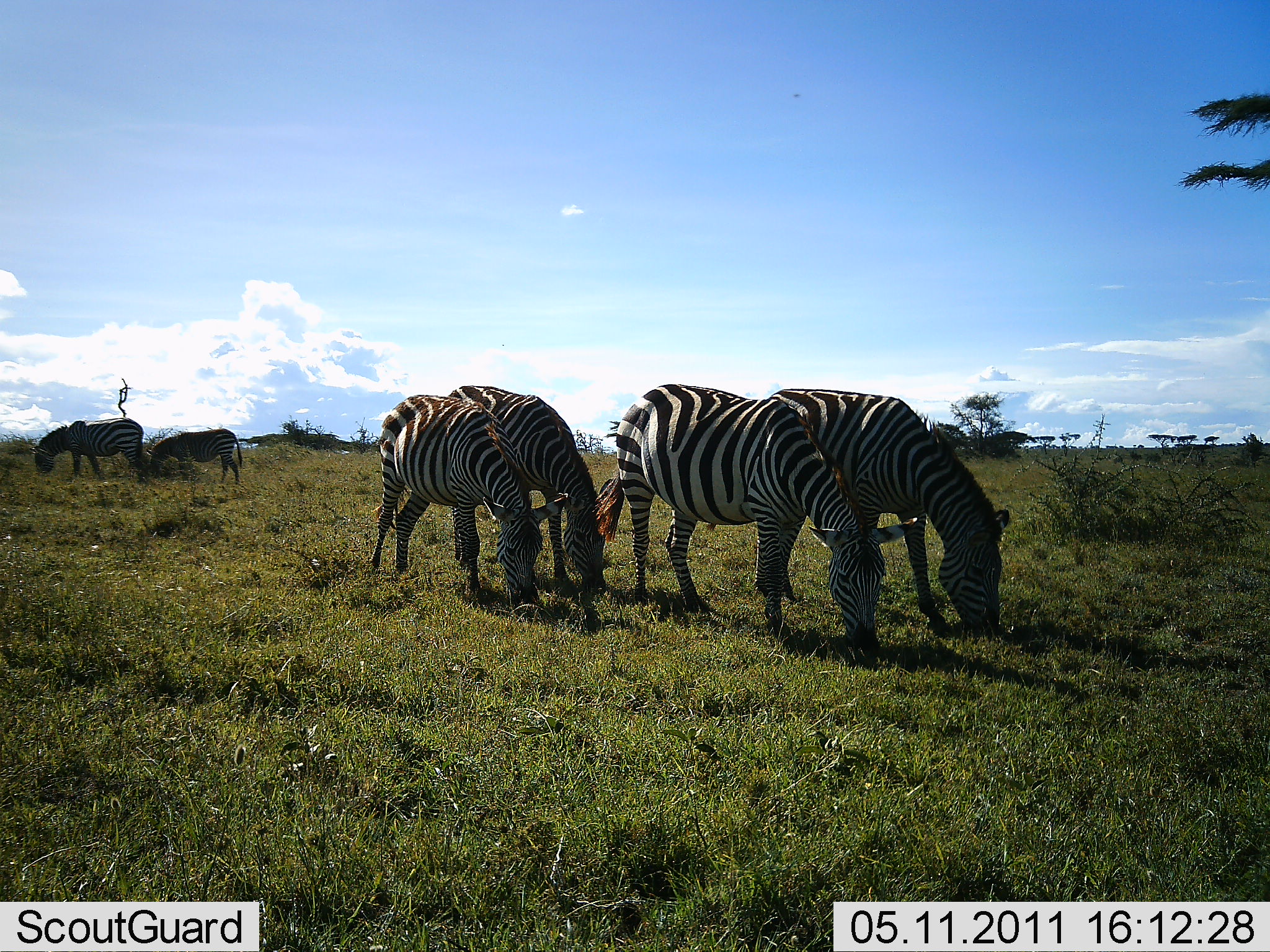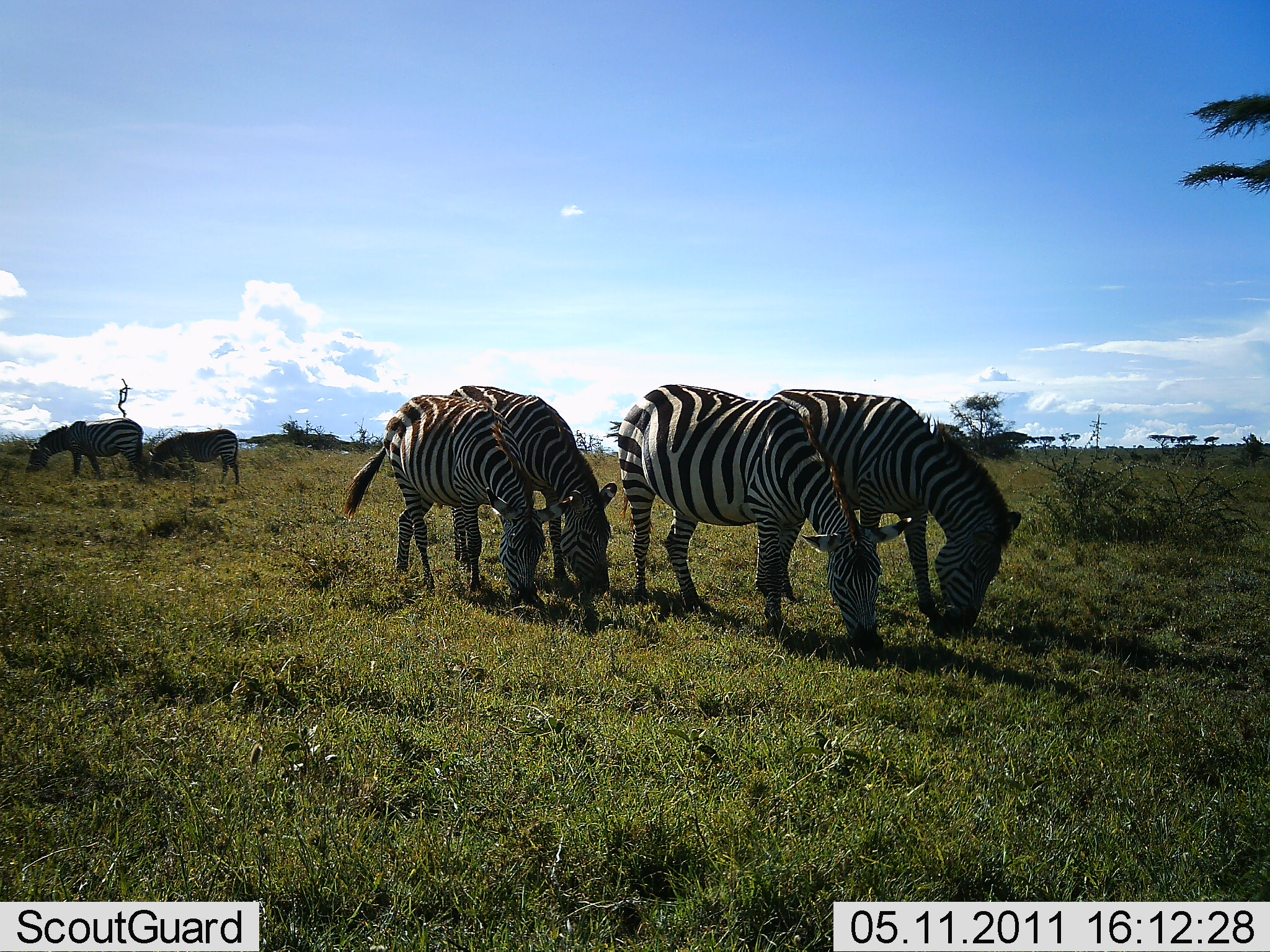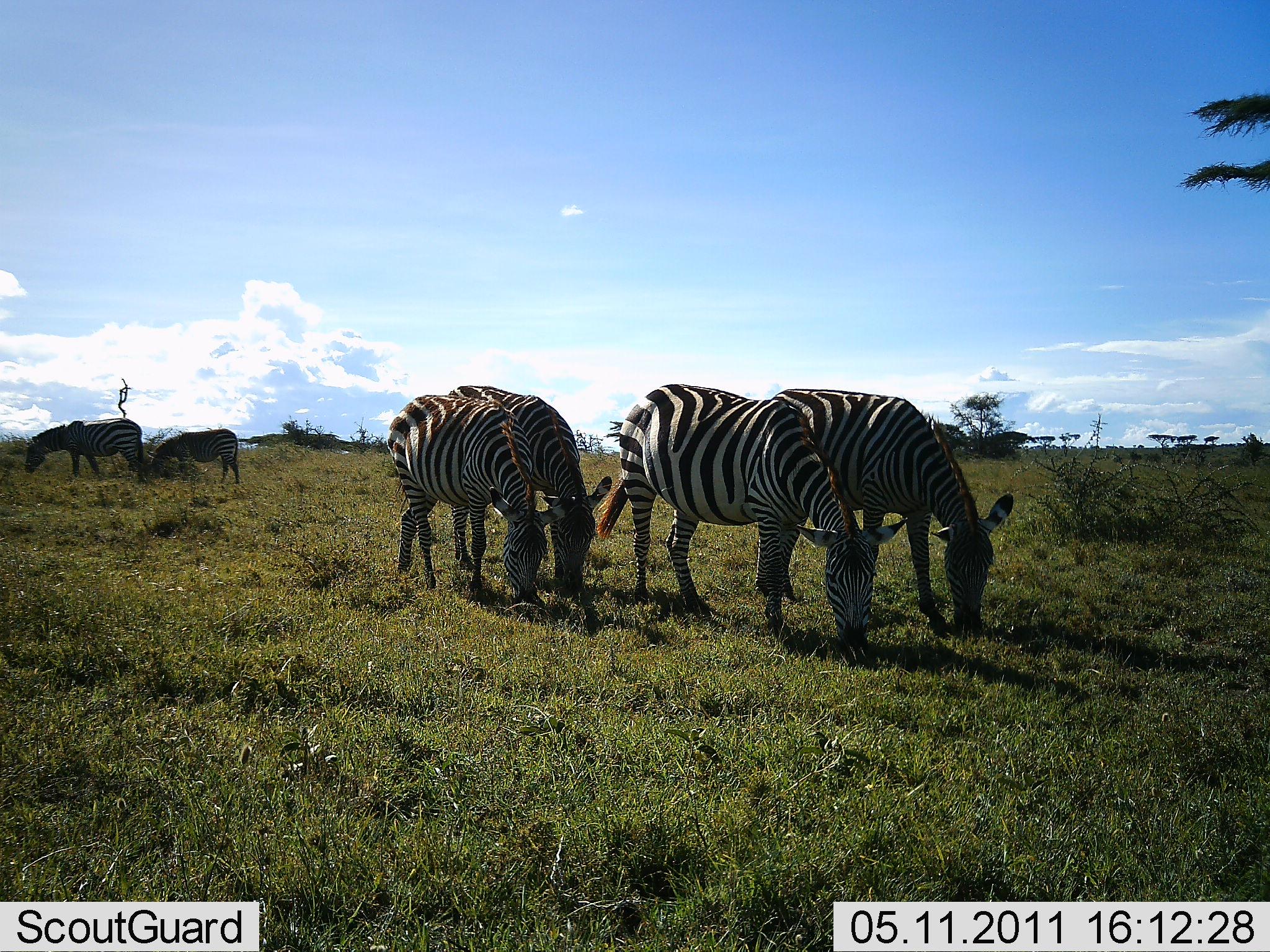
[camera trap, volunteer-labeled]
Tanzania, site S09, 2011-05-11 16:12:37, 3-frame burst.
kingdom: Animalia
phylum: Chordata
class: Mammalia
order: Perissodactyla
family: Equidae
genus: Equus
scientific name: Equus quagga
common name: plains zebra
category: zebra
Zebra (plains zebra) (Equus quagga), count 6. Behavior (volunteer vote fractions): standing 21%, resting 0%, moving 0%, interacting 0%. Young present (vote fraction): 7%. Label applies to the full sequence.